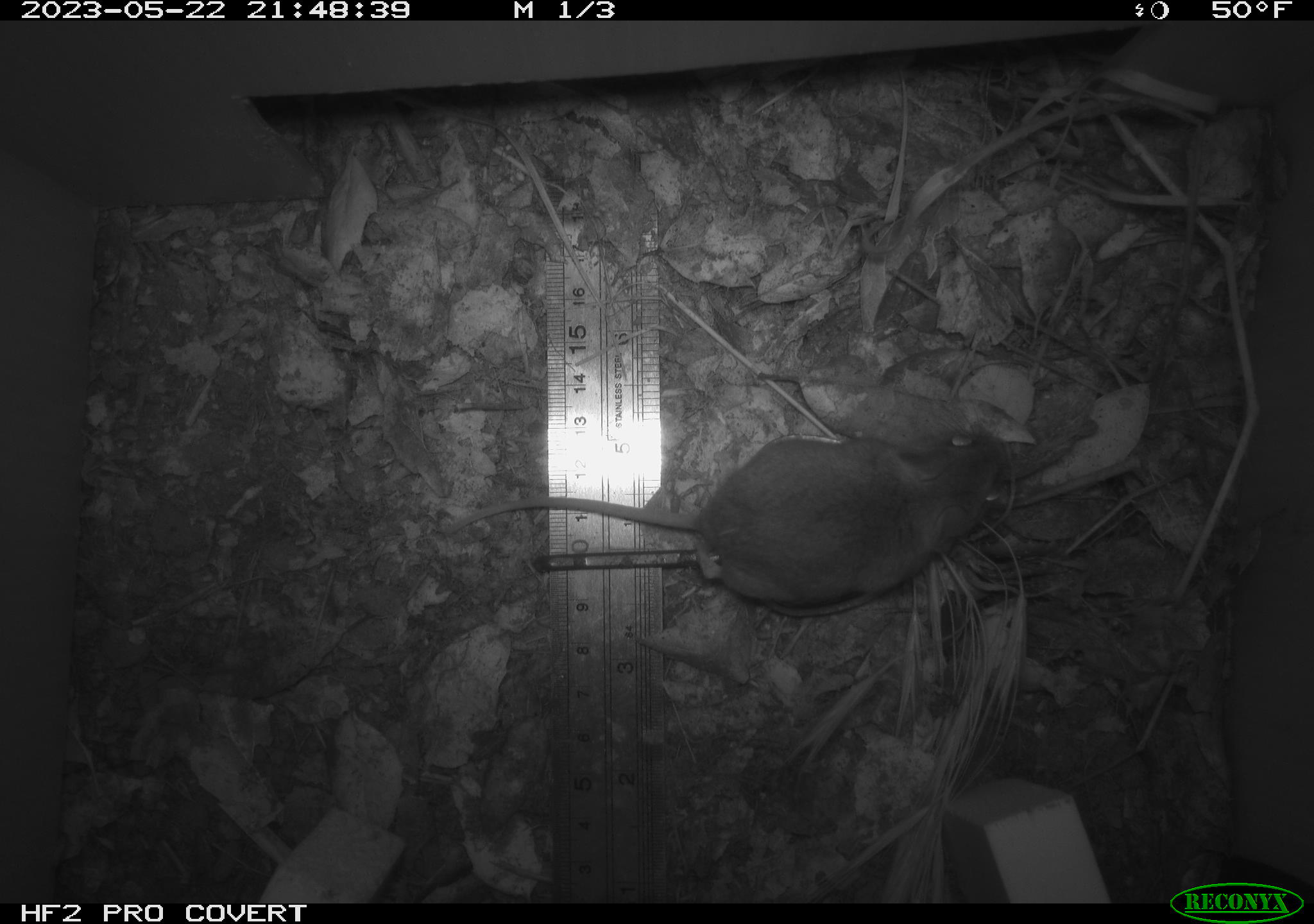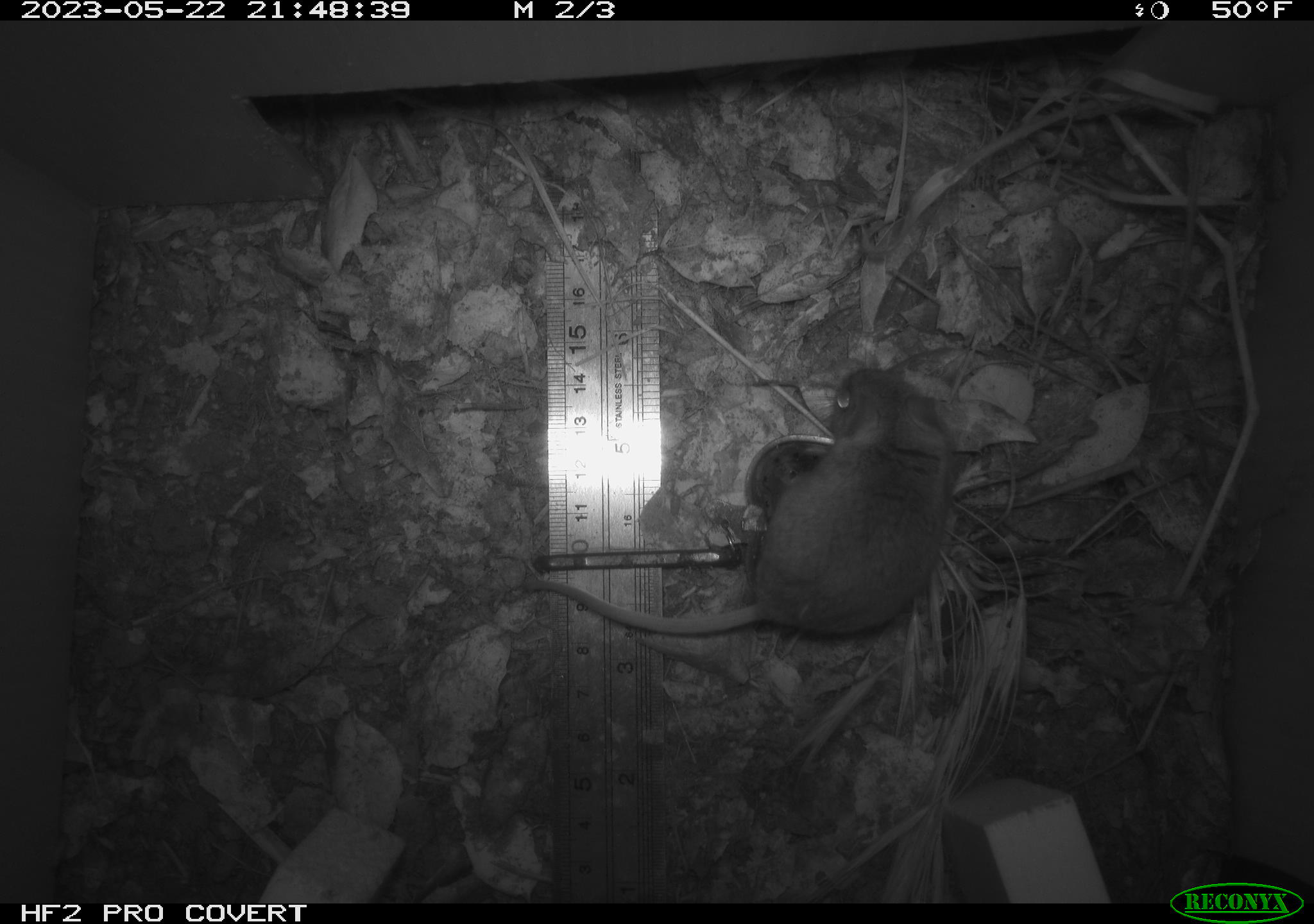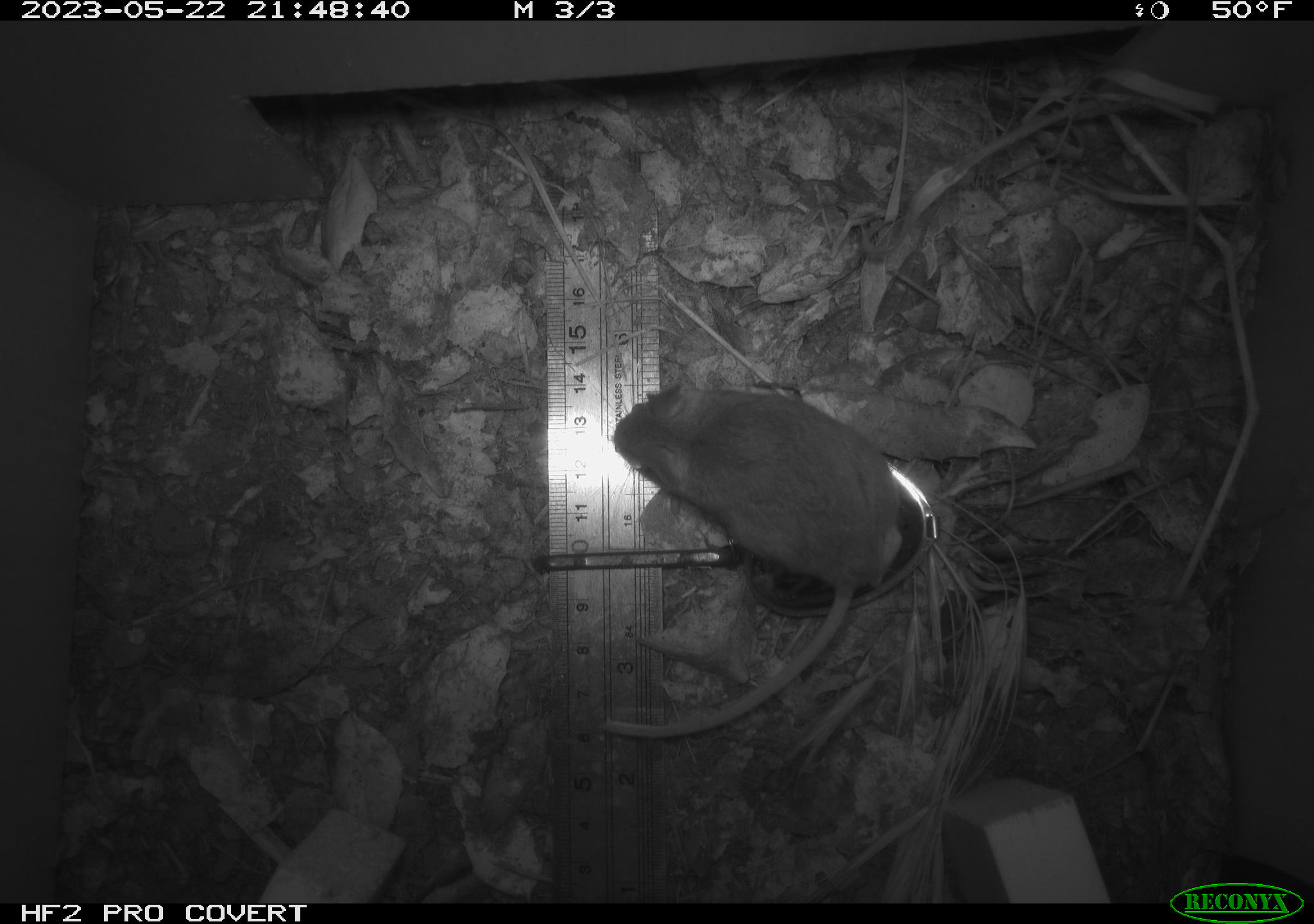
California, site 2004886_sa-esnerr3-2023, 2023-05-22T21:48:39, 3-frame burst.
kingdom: Animalia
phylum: Chordata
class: Mammalia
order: Rodentia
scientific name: Rodentia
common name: mouse species